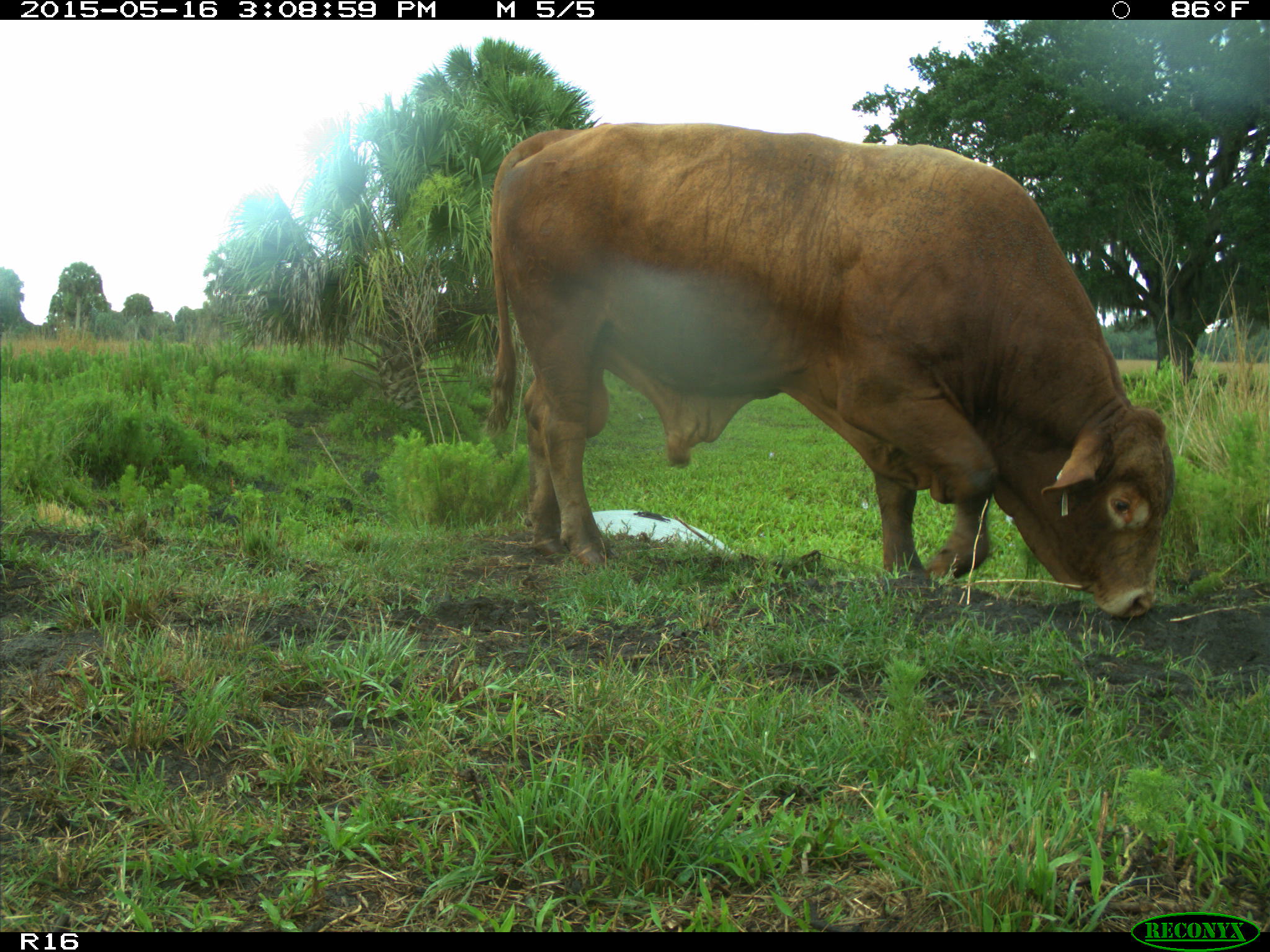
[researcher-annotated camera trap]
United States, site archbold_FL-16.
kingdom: Animalia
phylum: Chordata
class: Mammalia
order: Artiodactyla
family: Bovidae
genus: Bos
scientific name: Bos taurus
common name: domestic cow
Bos taurus (domestic cow).